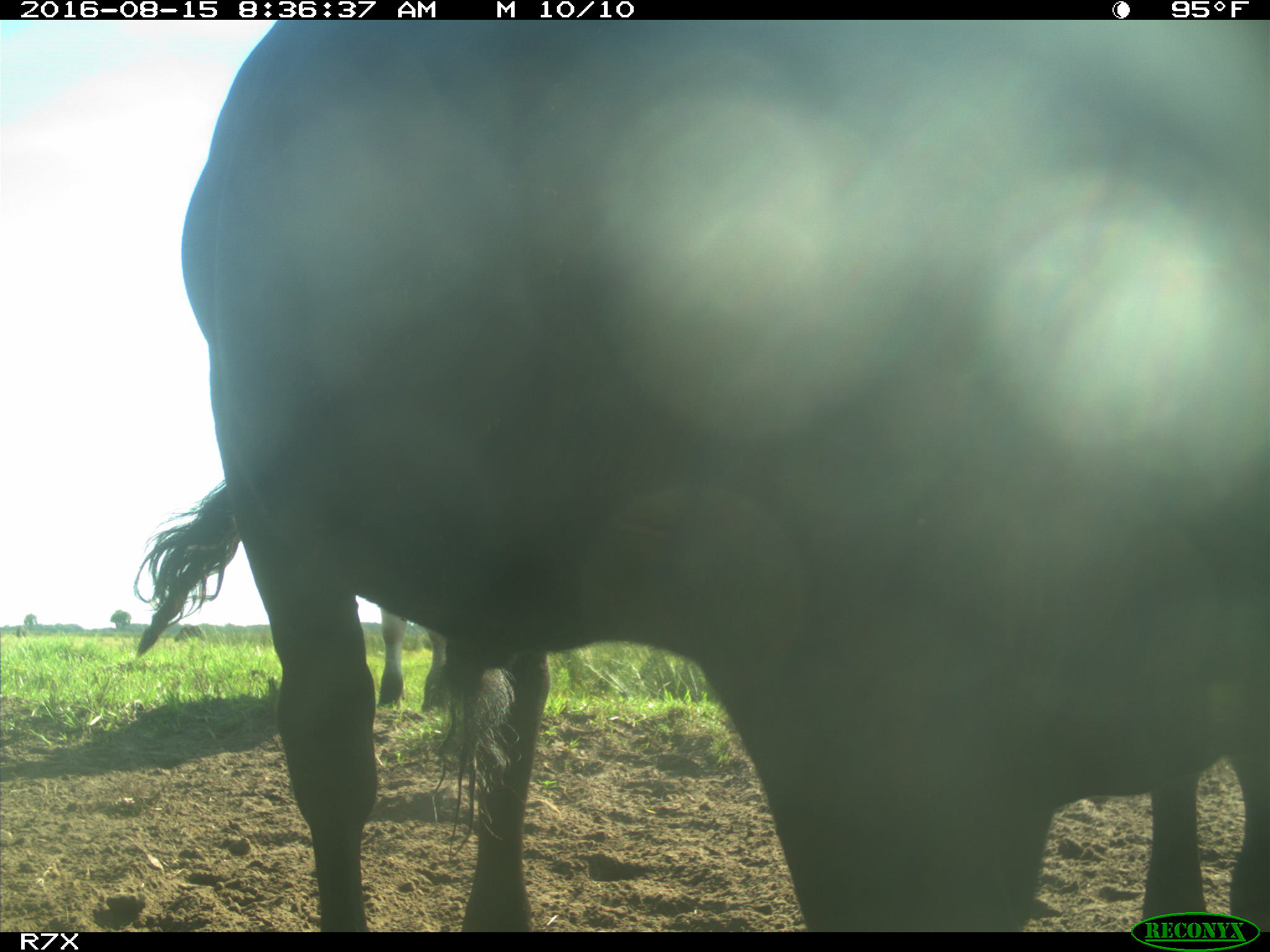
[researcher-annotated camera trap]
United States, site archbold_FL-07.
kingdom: Animalia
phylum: Chordata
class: Mammalia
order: Artiodactyla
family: Bovidae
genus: Bos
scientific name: Bos taurus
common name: domestic cow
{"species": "Bos taurus (domestic cow)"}